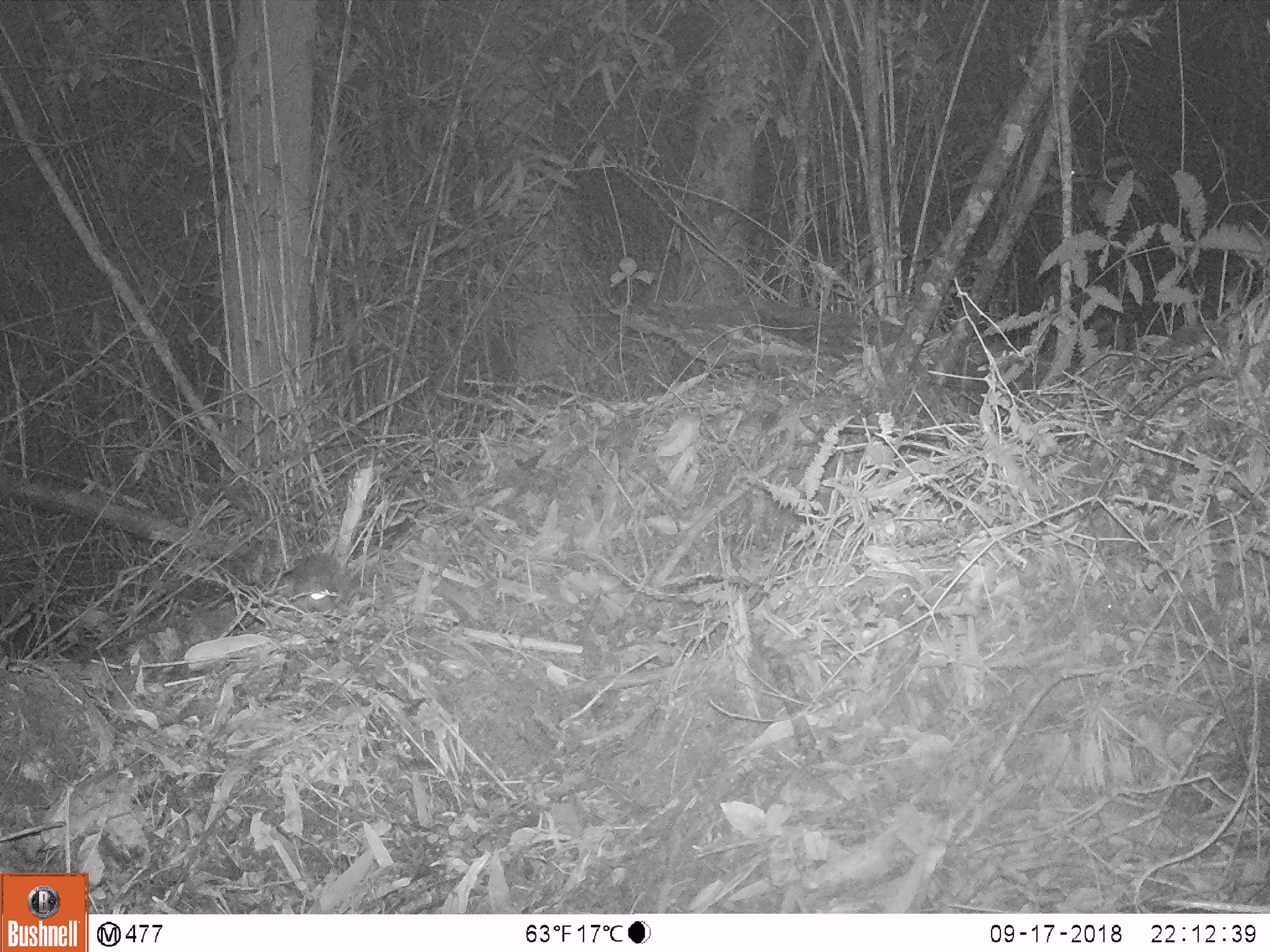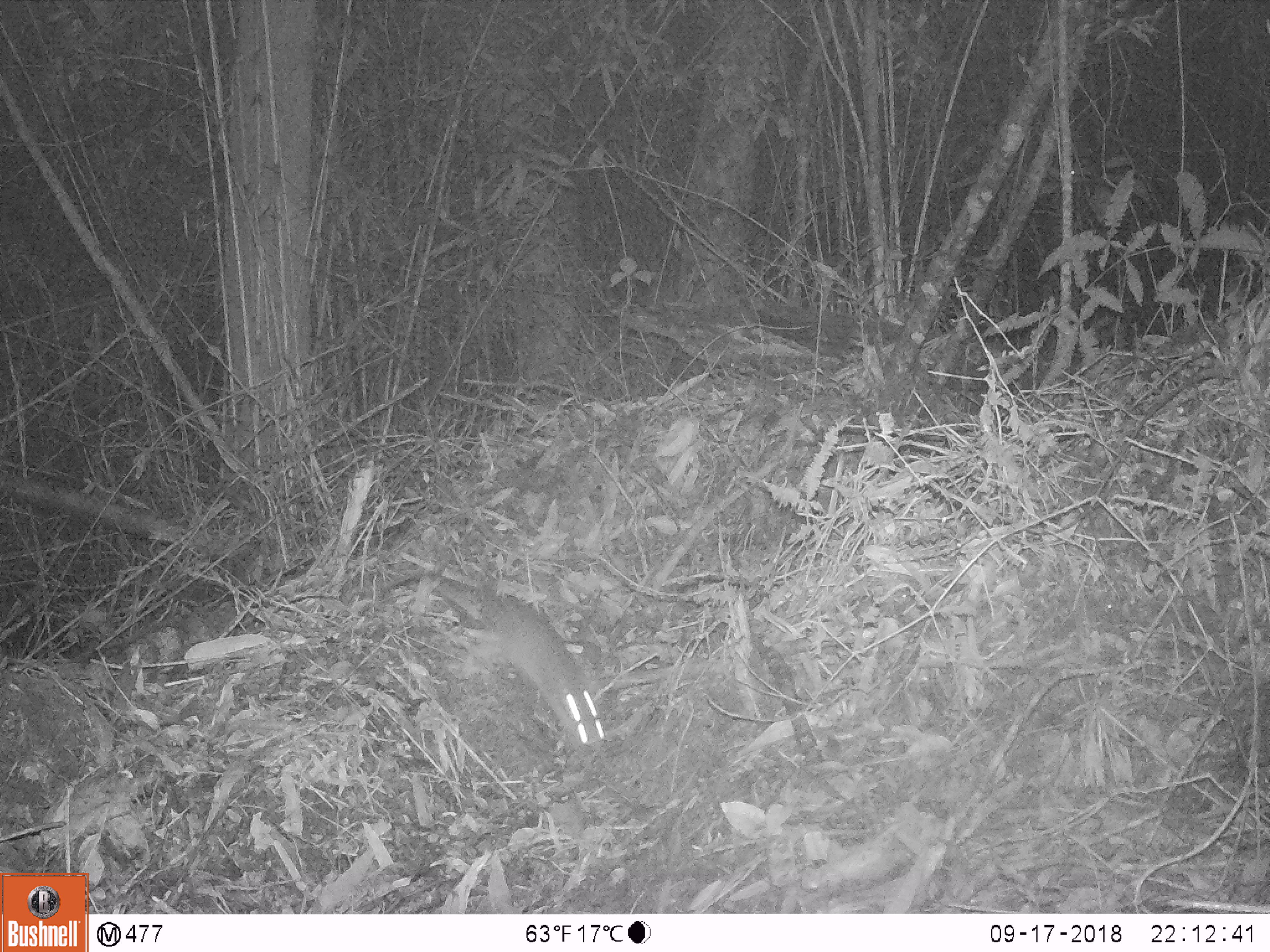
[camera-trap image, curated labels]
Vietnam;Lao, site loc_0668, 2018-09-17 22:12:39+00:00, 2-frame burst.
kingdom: Animalia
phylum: Chordata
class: Mammalia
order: Rodentia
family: Muridae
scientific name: Muridae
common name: old-world mice and rats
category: unidentified murid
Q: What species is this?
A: Unidentified murid (old-world mice and rats) (Muridae).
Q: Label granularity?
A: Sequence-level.